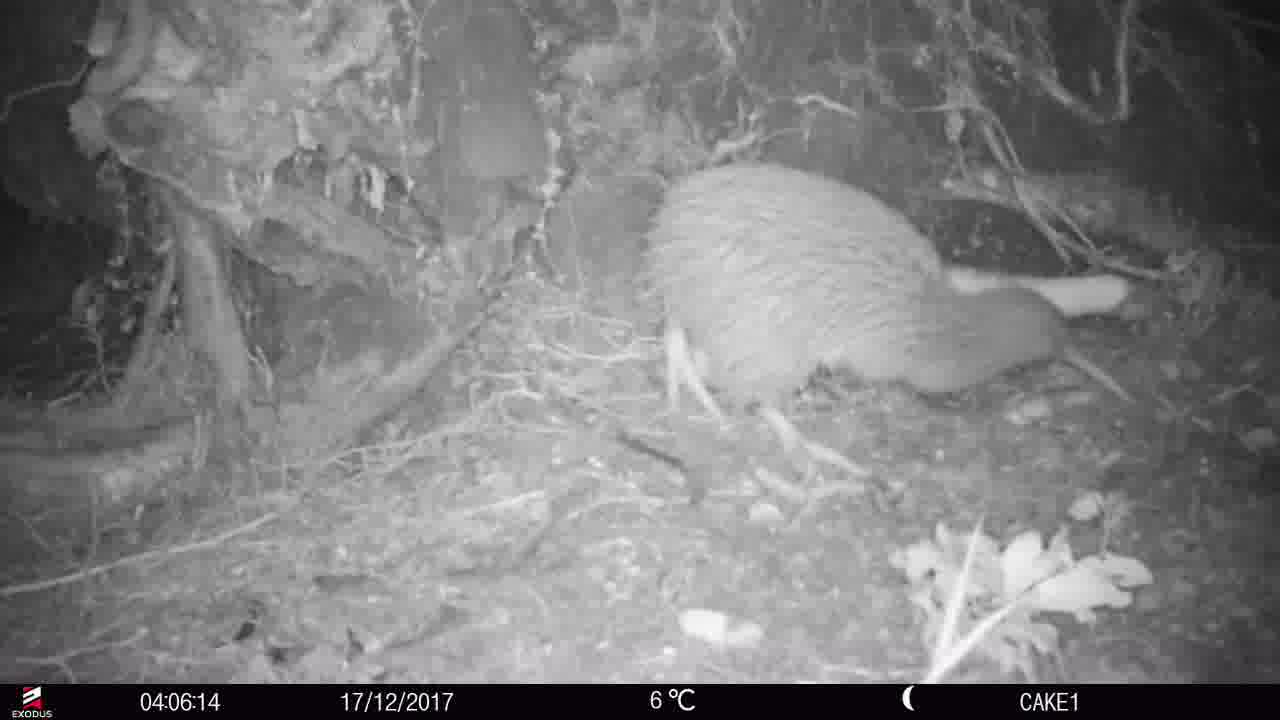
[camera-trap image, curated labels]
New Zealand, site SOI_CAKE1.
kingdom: Animalia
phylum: Chordata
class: Aves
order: Apterygiformes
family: Apterygidae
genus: Apteryx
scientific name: Apteryx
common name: kiwi